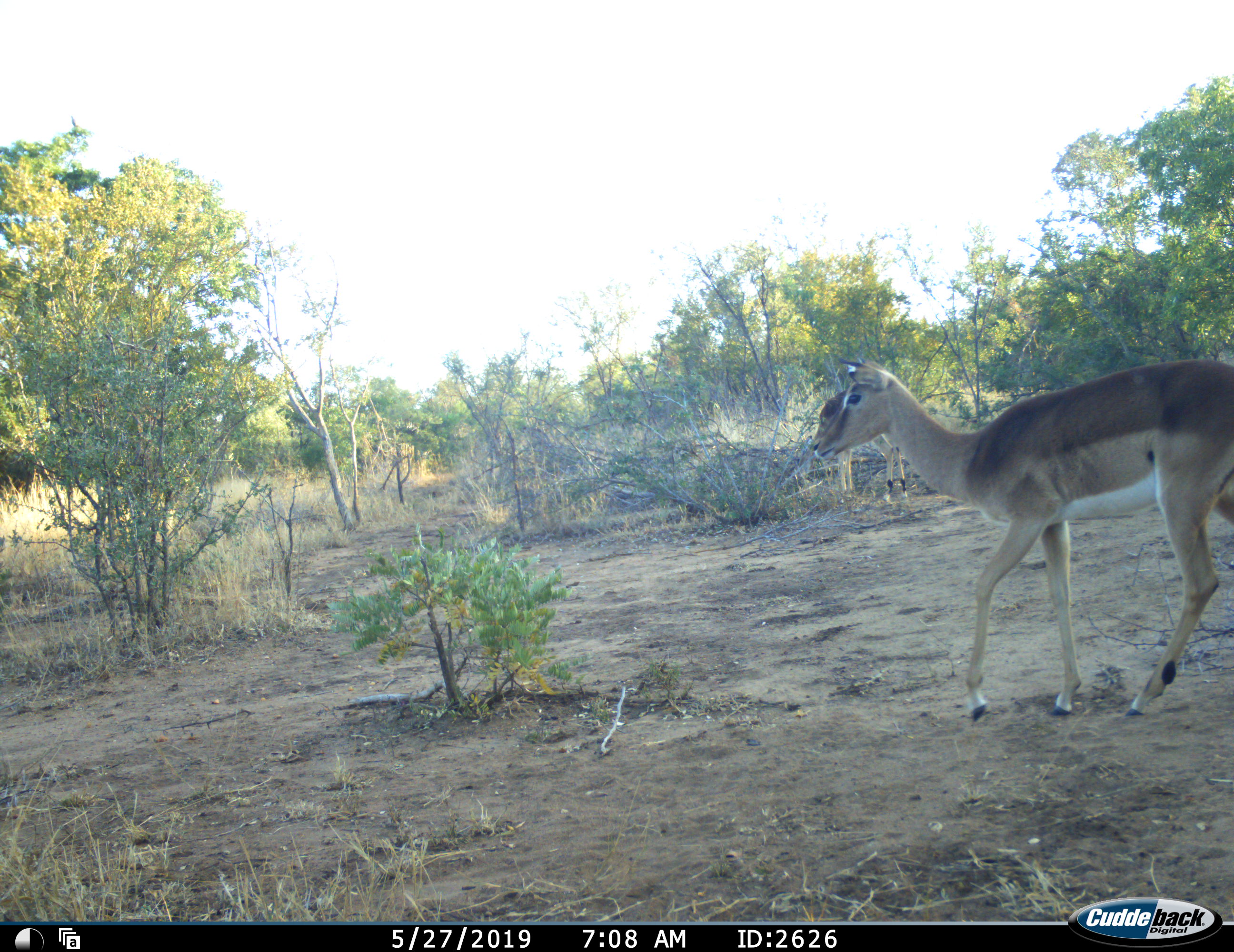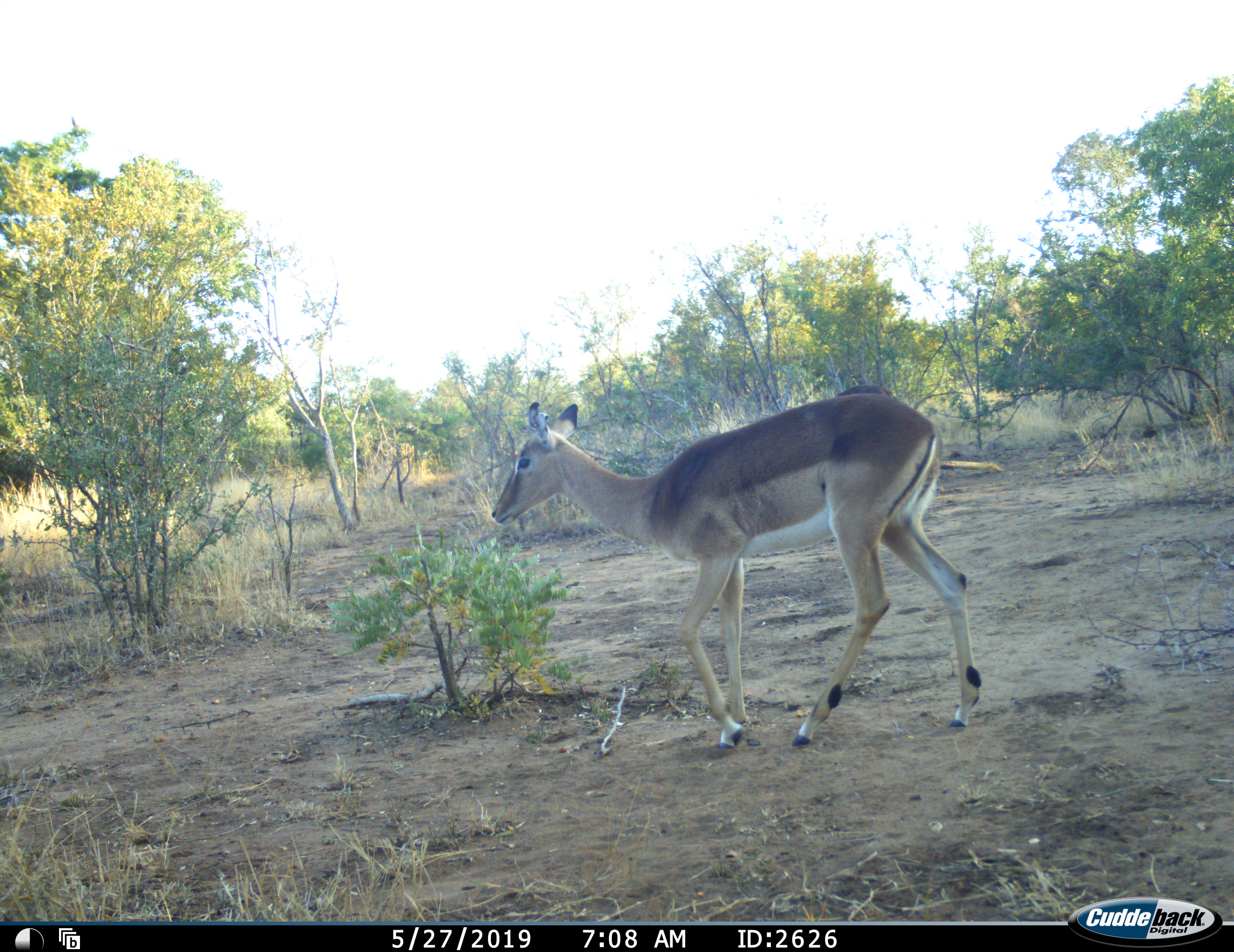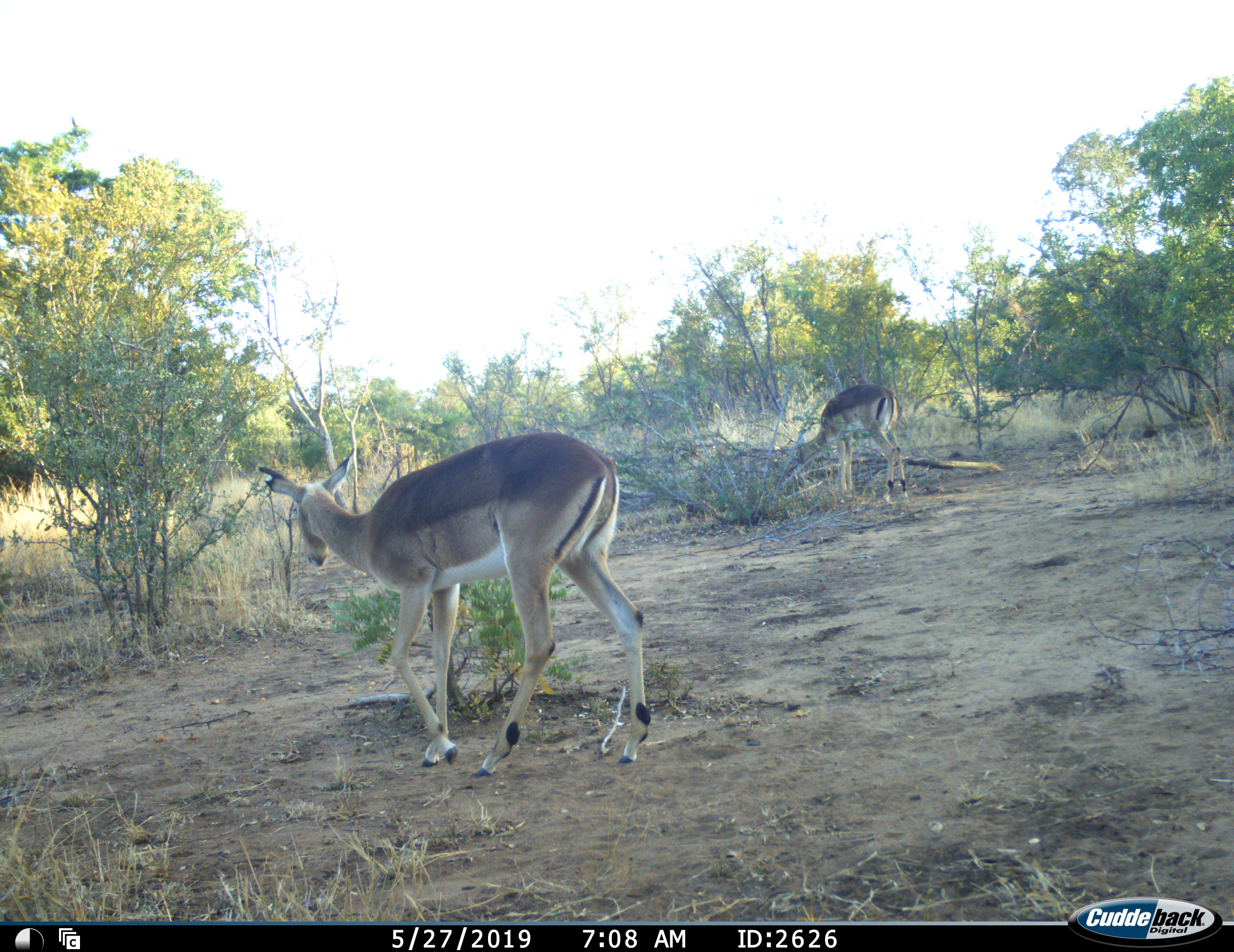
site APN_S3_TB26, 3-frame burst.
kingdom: Animalia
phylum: Chordata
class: Mammalia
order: Artiodactyla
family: Bovidae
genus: Aepyceros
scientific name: Aepyceros melampus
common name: impala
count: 2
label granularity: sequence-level